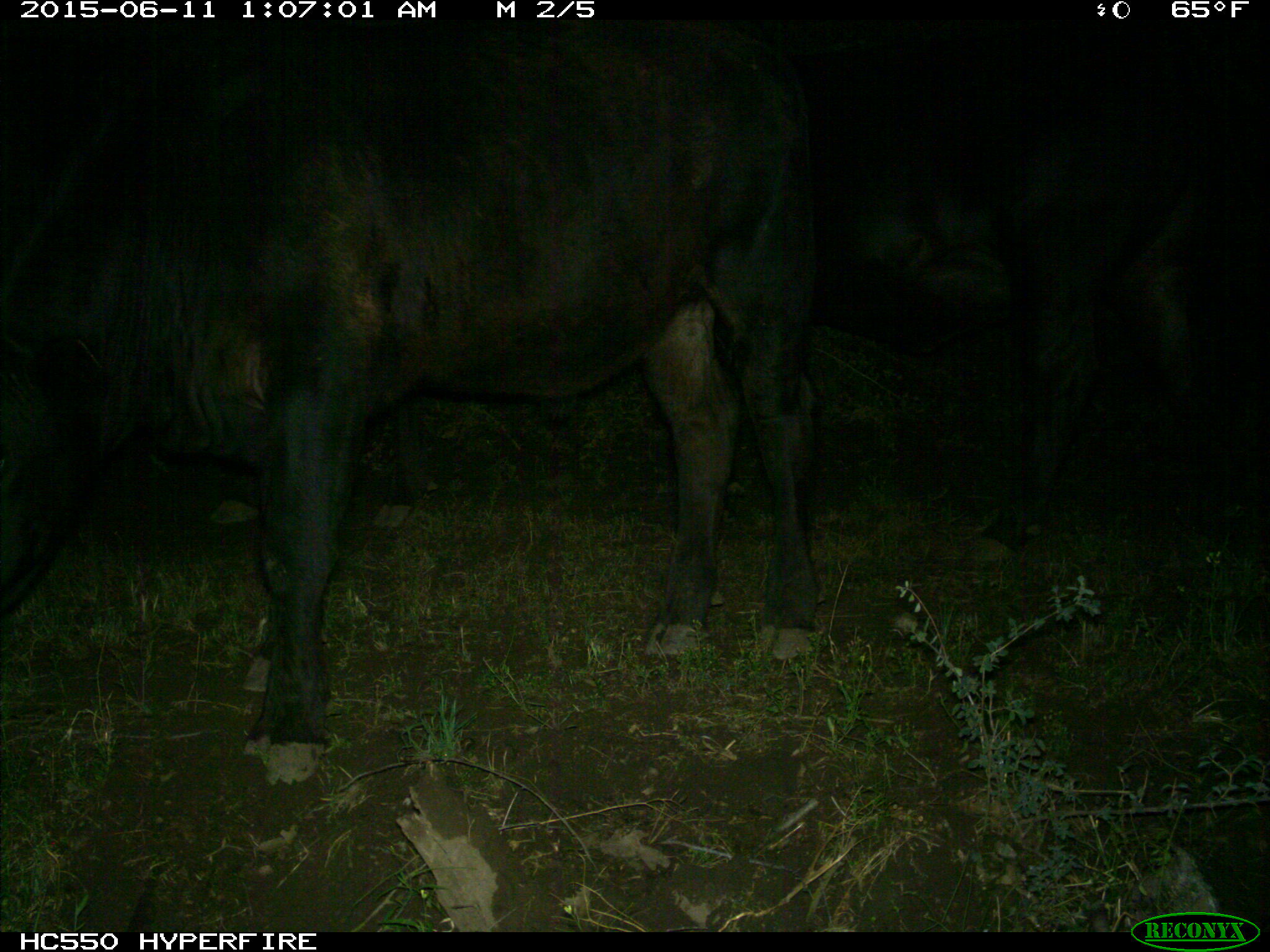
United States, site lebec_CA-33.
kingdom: Animalia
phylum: Chordata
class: Mammalia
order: Artiodactyla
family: Bovidae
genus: Bos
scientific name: Bos taurus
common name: domestic cow